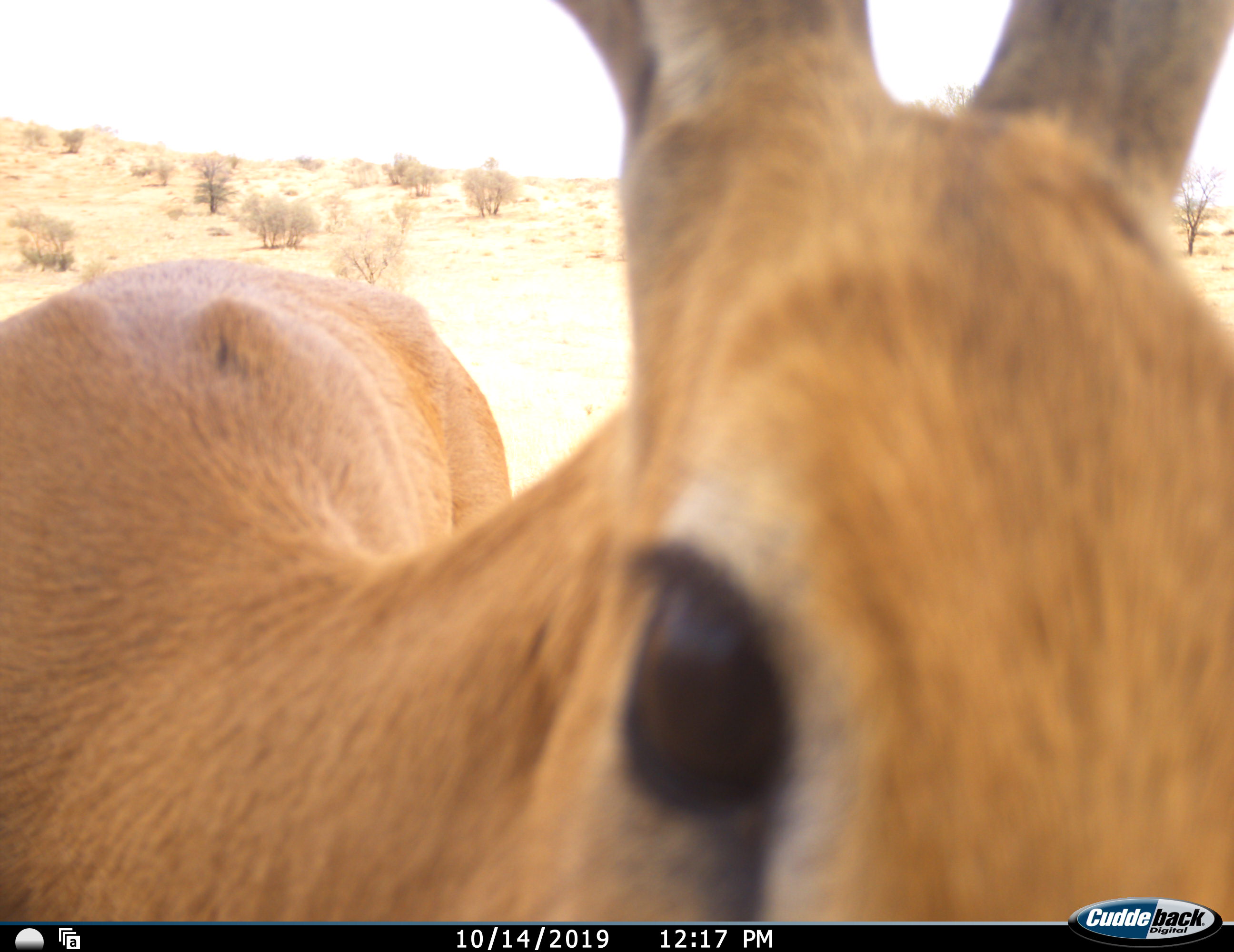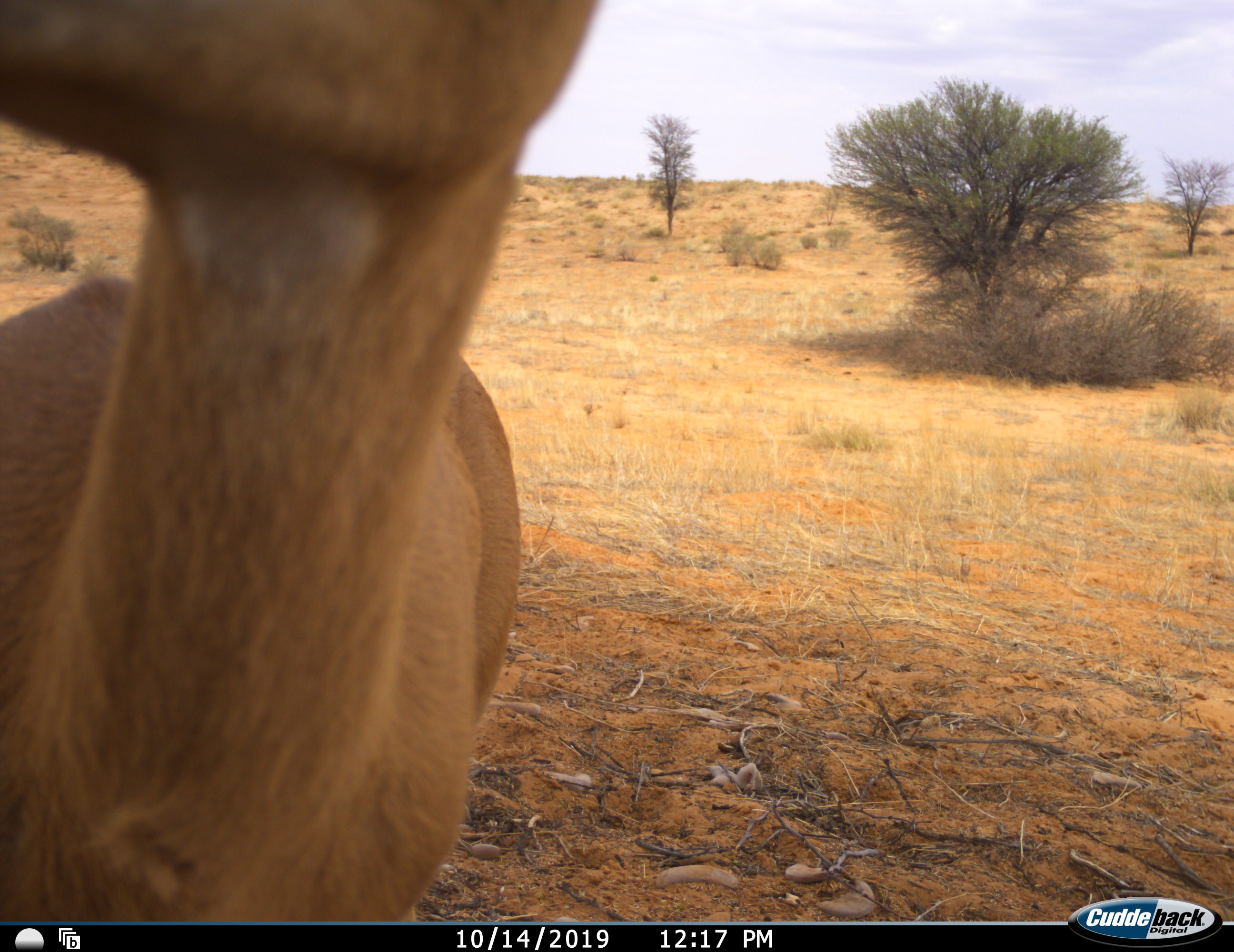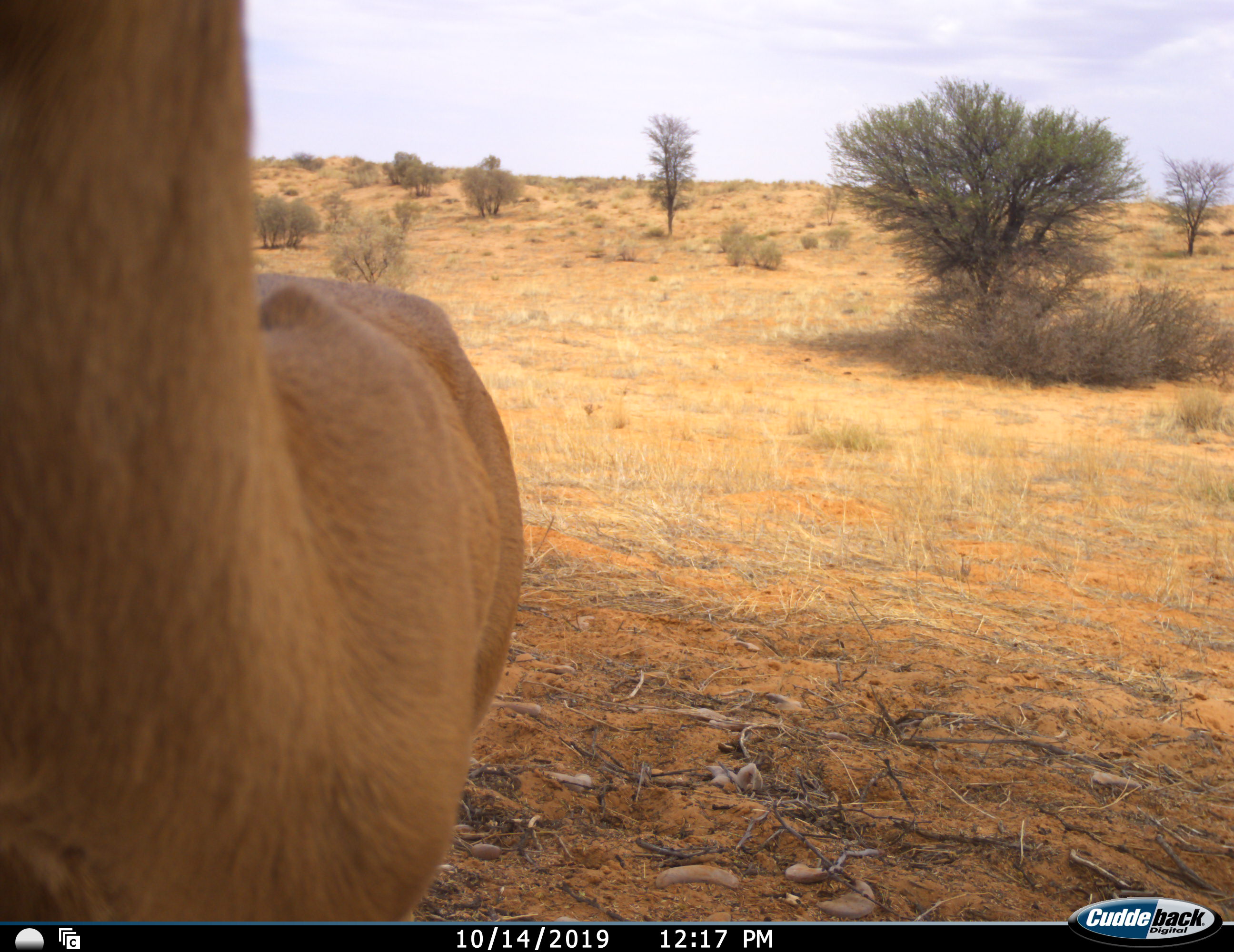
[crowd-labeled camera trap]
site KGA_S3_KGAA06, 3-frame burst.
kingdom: Animalia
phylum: Chordata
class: Mammalia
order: Artiodactyla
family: Bovidae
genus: Raphicerus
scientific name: Raphicerus campestris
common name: steenbok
Steenbok (Raphicerus campestris), count 1. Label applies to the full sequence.